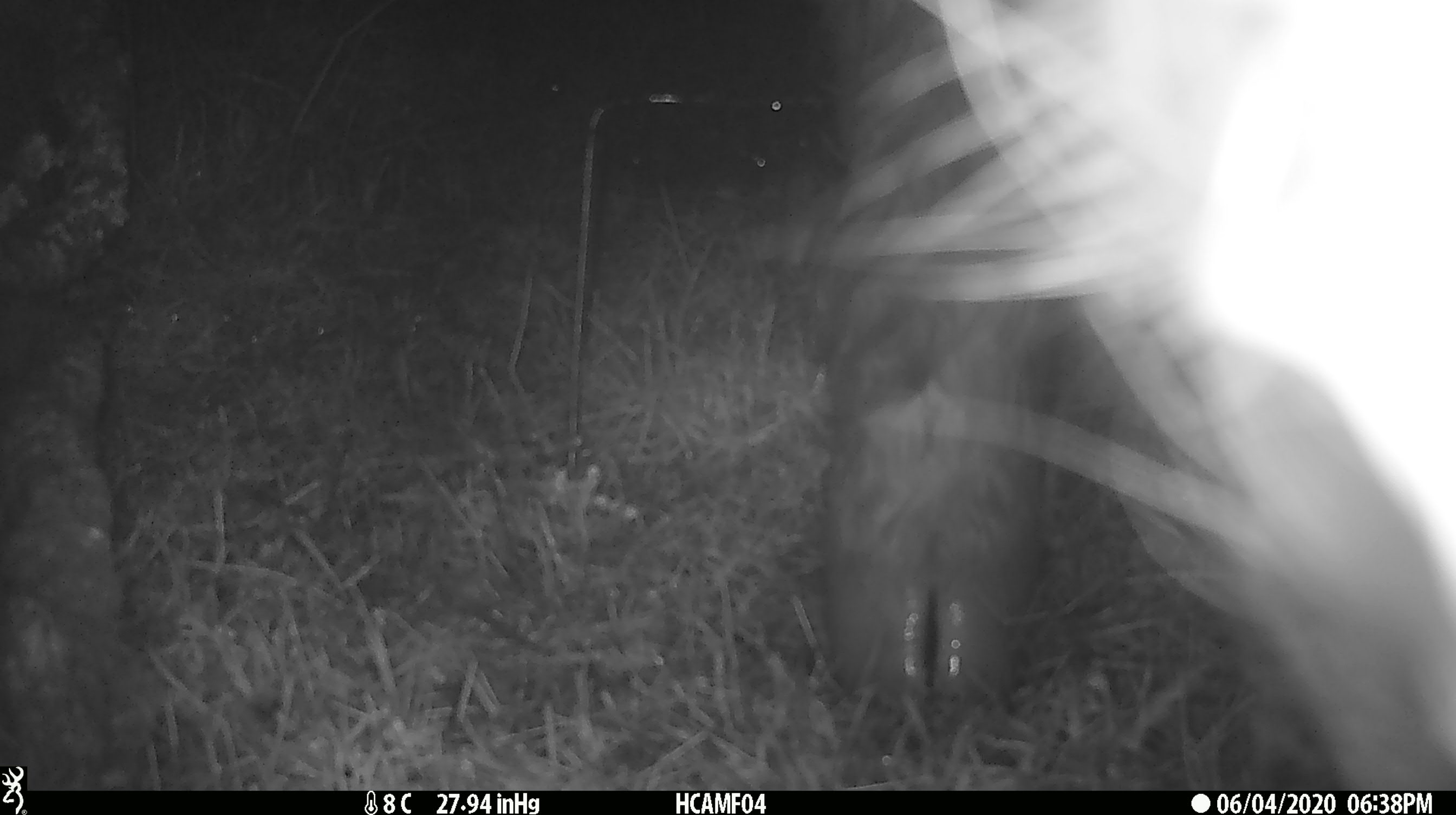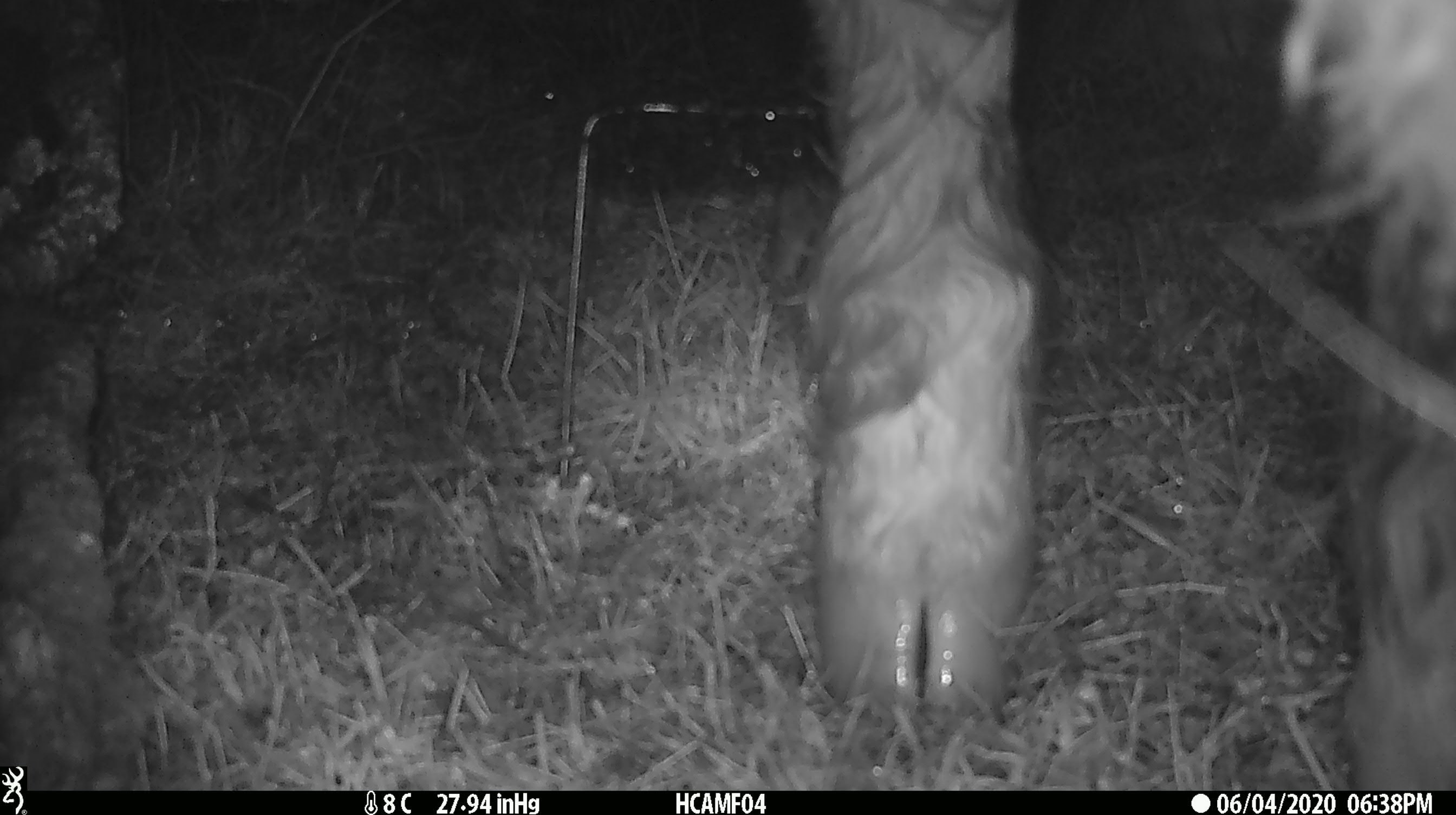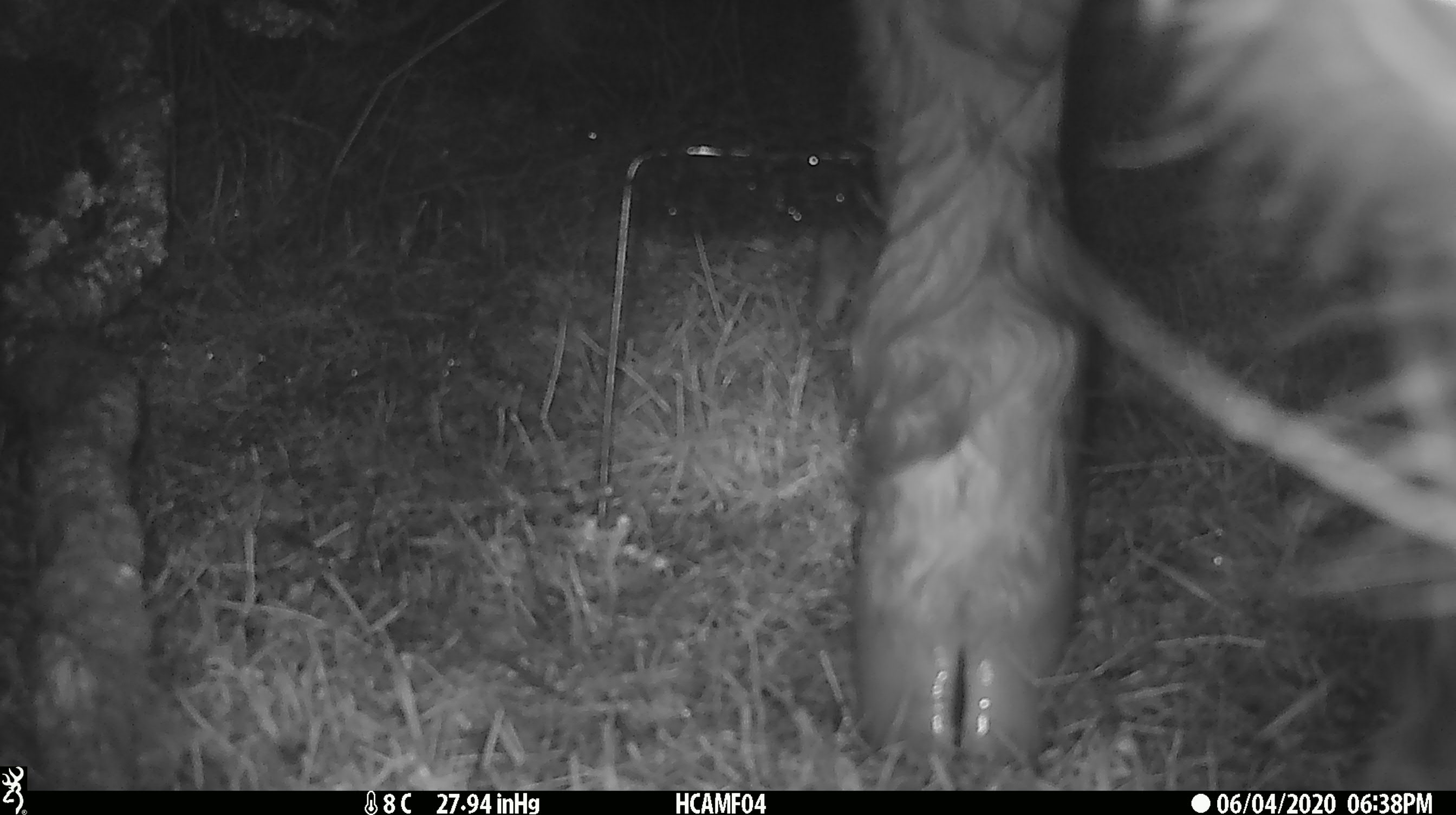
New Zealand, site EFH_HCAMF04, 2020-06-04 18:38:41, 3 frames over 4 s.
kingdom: Animalia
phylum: Chordata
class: Mammalia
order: Artiodactyla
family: Bovidae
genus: Bos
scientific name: Bos taurus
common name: domestic cow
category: cow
Cow (domestic cow) (Bos taurus).